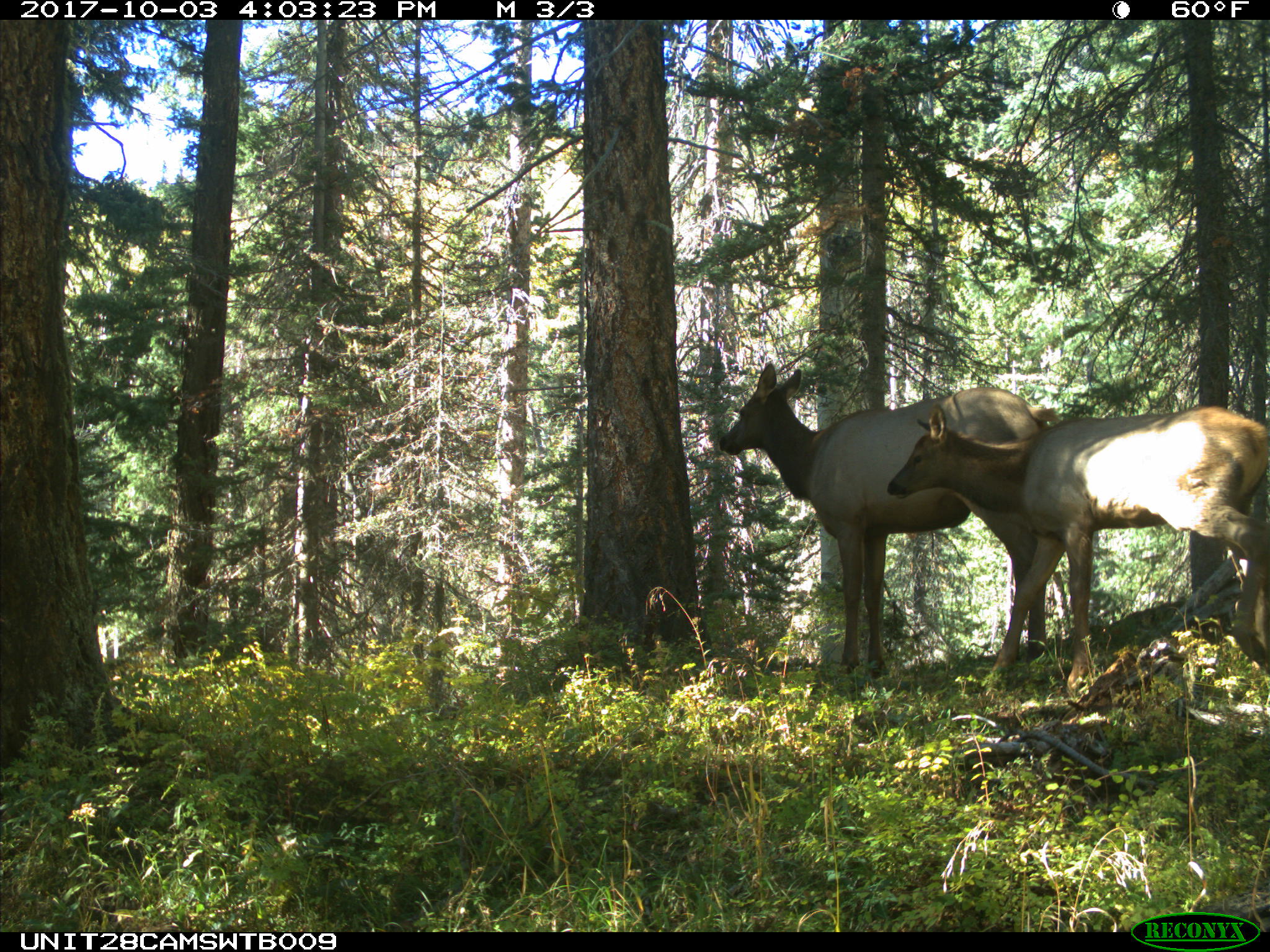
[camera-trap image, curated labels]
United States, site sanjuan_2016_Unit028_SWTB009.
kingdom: Animalia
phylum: Chordata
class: Mammalia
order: Artiodactyla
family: Cervidae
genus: Cervus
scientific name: Cervus elaphus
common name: red deer